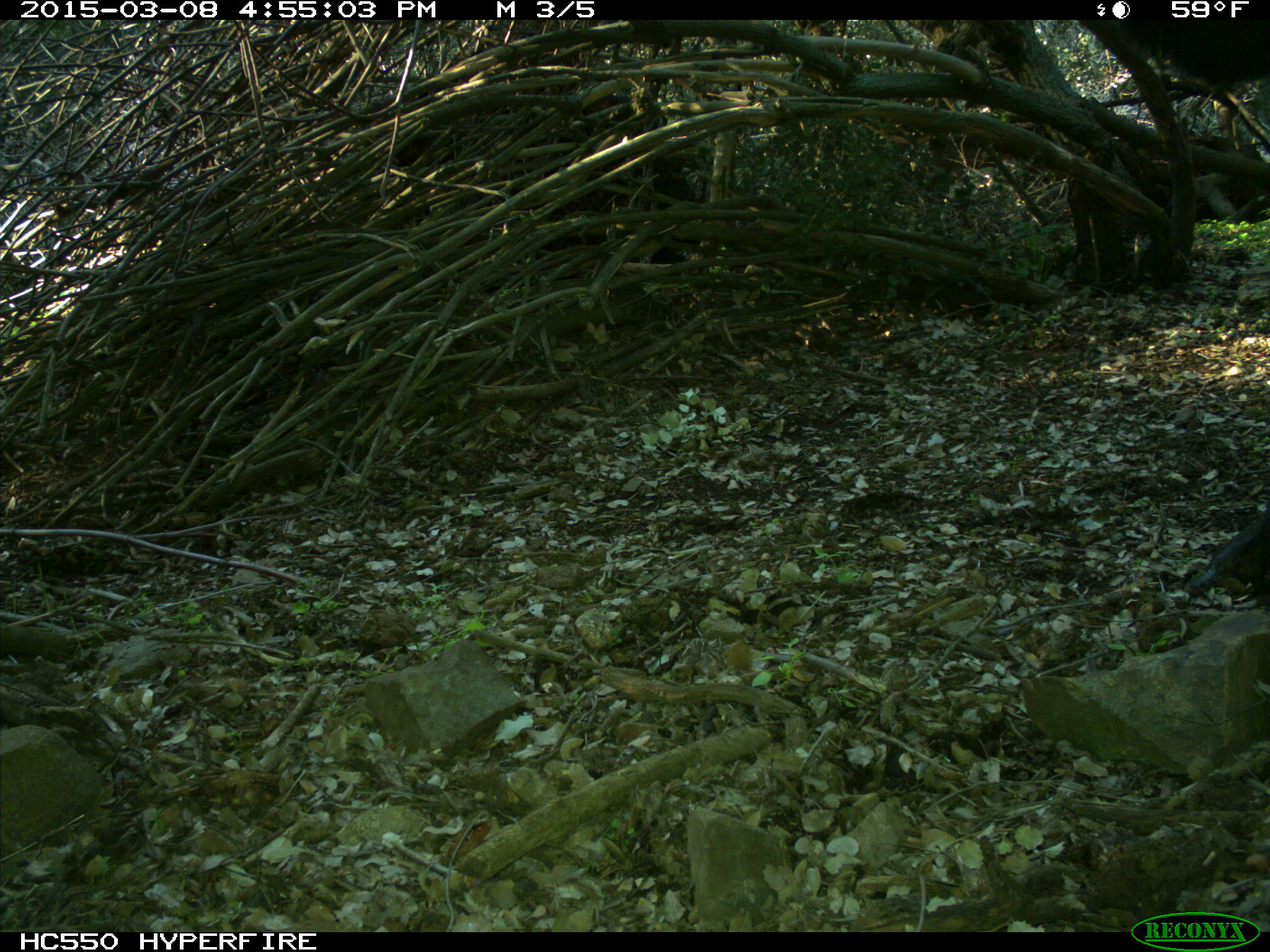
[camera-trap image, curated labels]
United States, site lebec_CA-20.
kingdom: Animalia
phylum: Chordata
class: Mammalia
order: Artiodactyla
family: Cervidae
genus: Cervus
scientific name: Cervus canadensis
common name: elk